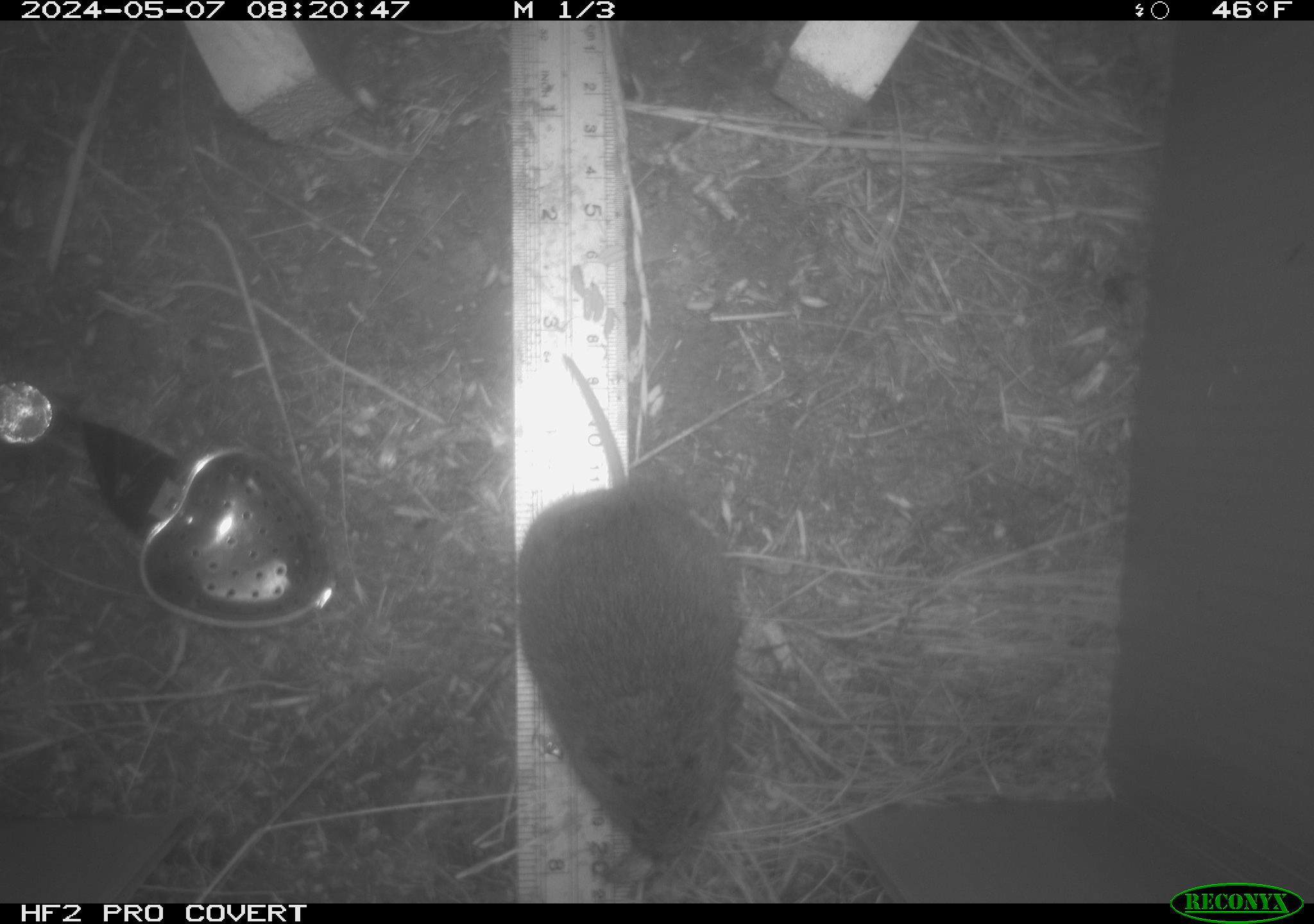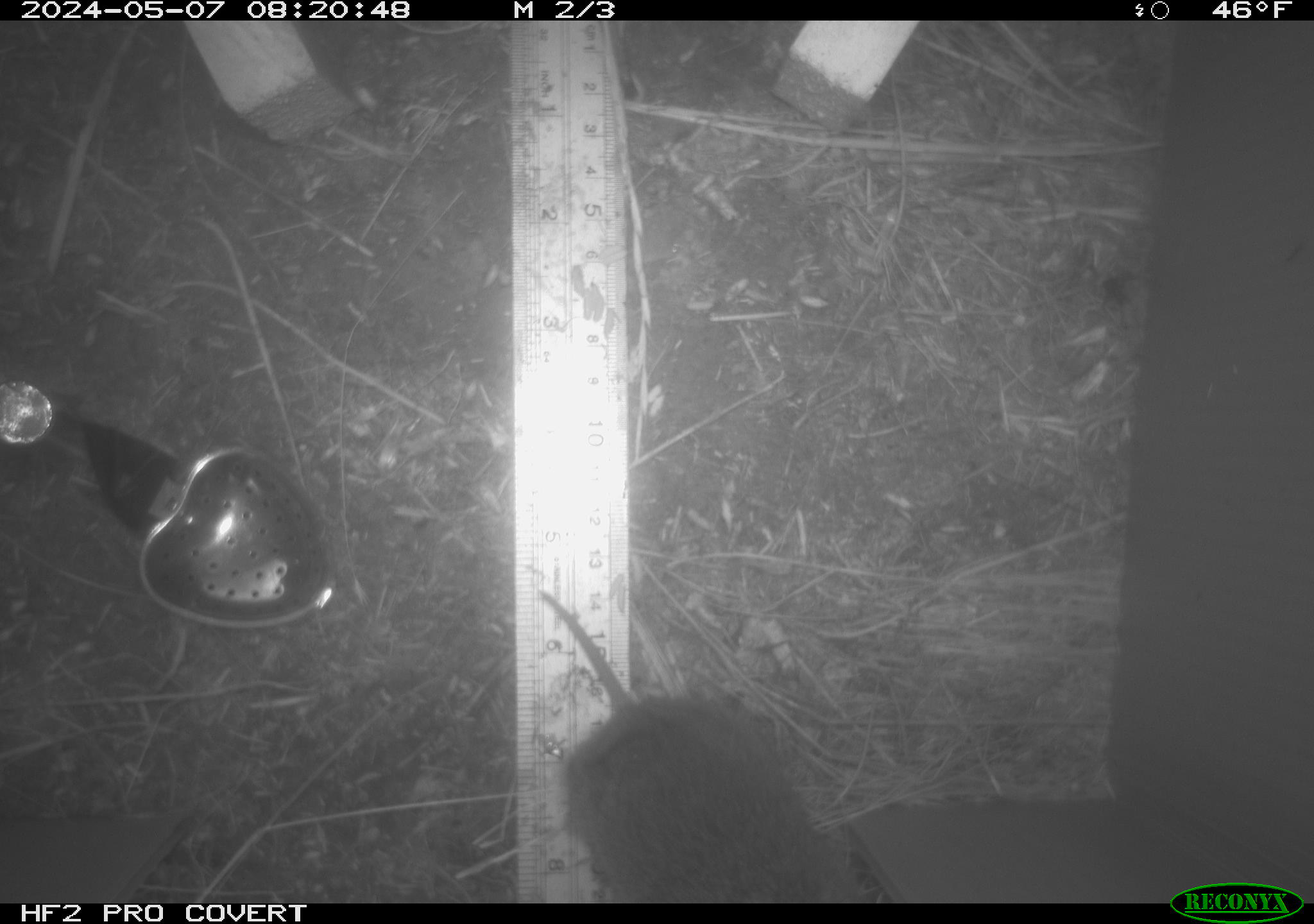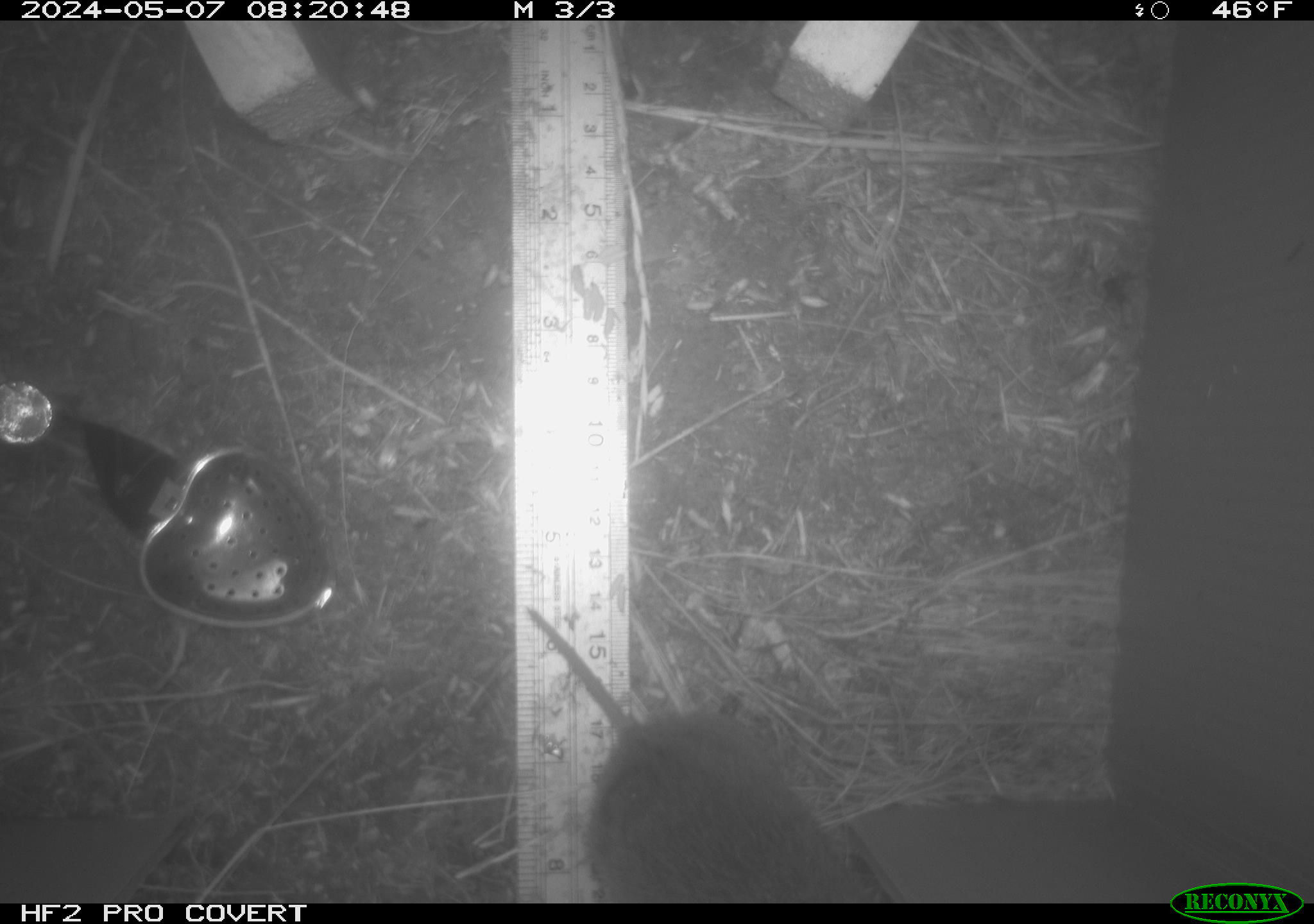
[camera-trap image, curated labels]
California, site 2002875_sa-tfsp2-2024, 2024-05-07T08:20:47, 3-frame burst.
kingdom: Animalia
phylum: Chordata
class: Mammalia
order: Rodentia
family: Cricetidae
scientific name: Arvicolinae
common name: voles, lemmings, and muskrats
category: arvicolinae subfamily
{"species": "arvicolinae subfamily (voles, lemmings, and muskrats) (Arvicolinae)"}